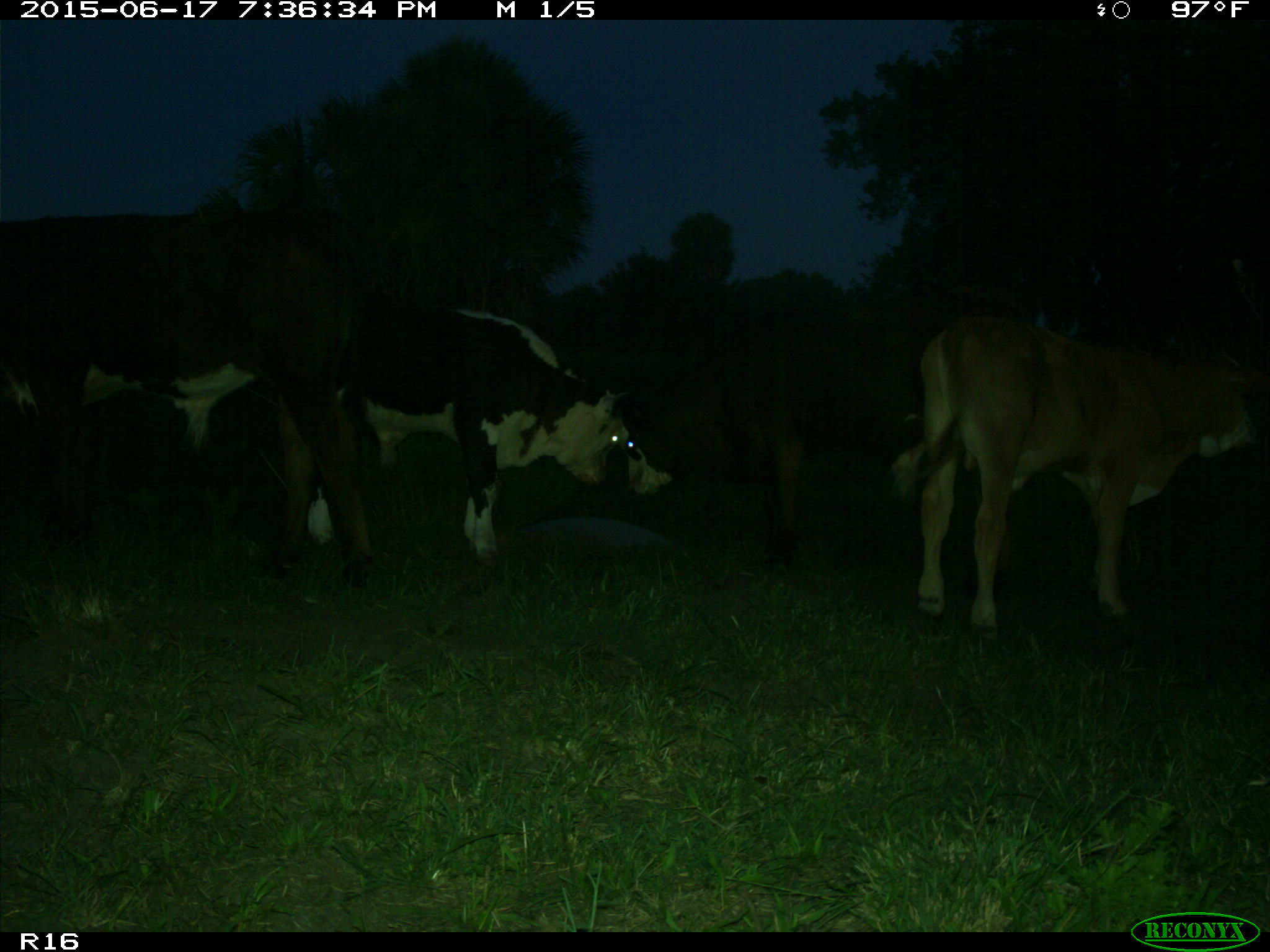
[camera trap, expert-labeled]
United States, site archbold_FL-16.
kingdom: Animalia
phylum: Chordata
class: Mammalia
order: Artiodactyla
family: Bovidae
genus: Bos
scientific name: Bos taurus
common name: domestic cow